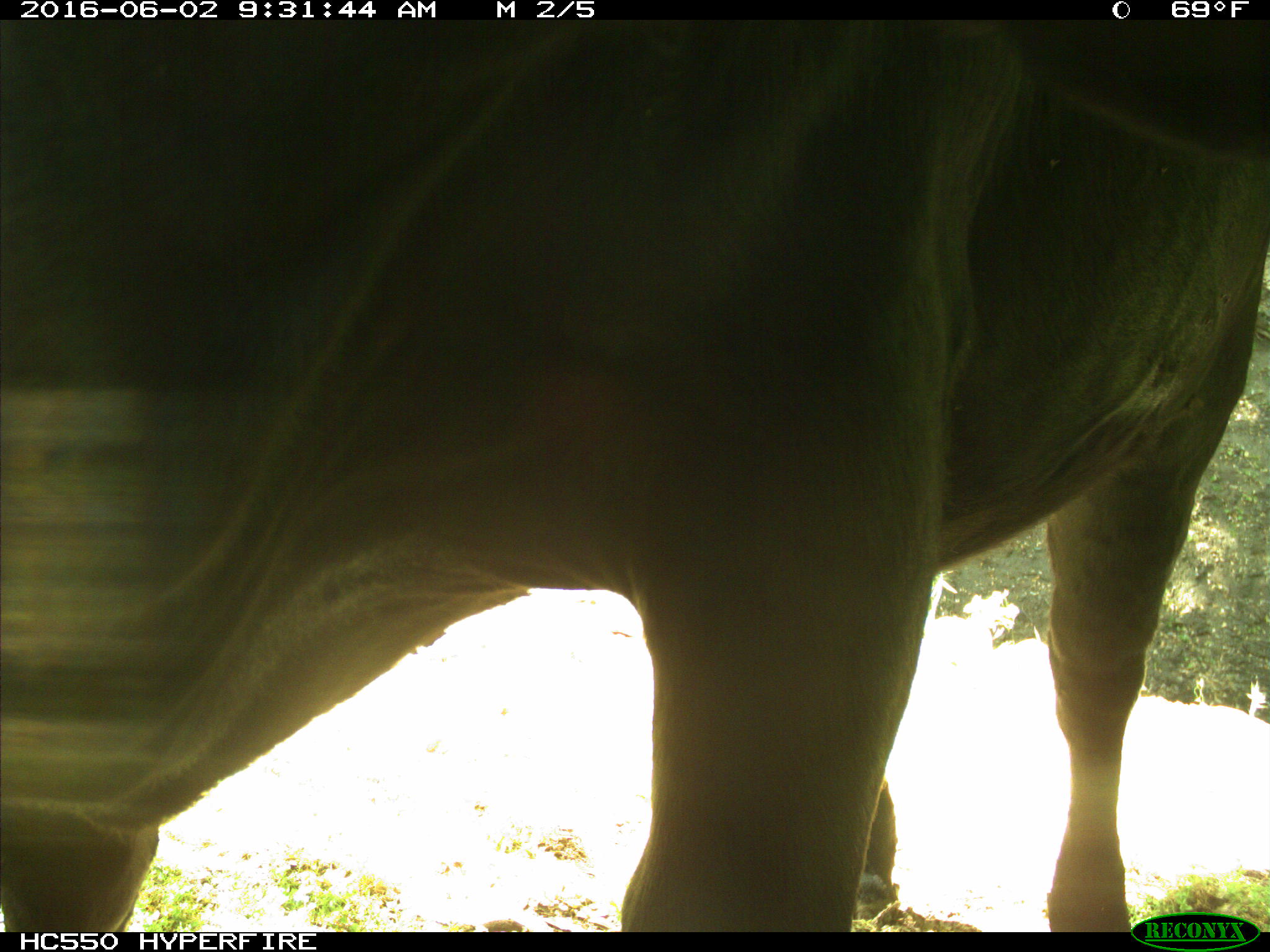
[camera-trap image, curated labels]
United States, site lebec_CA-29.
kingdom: Animalia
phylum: Chordata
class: Mammalia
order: Artiodactyla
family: Bovidae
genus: Bos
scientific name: Bos taurus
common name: domestic cow